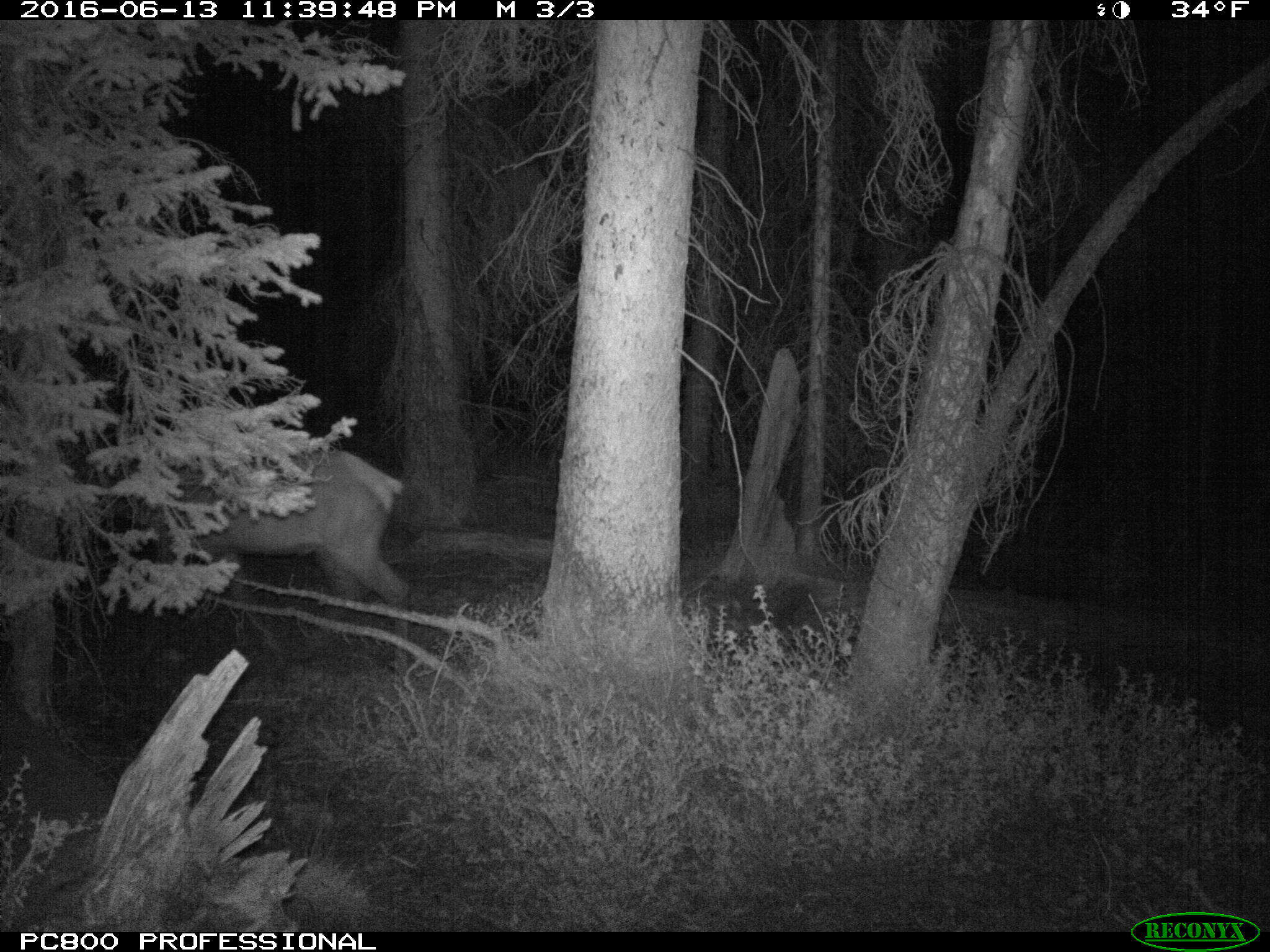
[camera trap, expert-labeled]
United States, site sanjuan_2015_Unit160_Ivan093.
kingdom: Animalia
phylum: Chordata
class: Mammalia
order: Artiodactyla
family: Cervidae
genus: Cervus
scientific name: Cervus elaphus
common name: red deer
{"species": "Cervus elaphus (red deer)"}